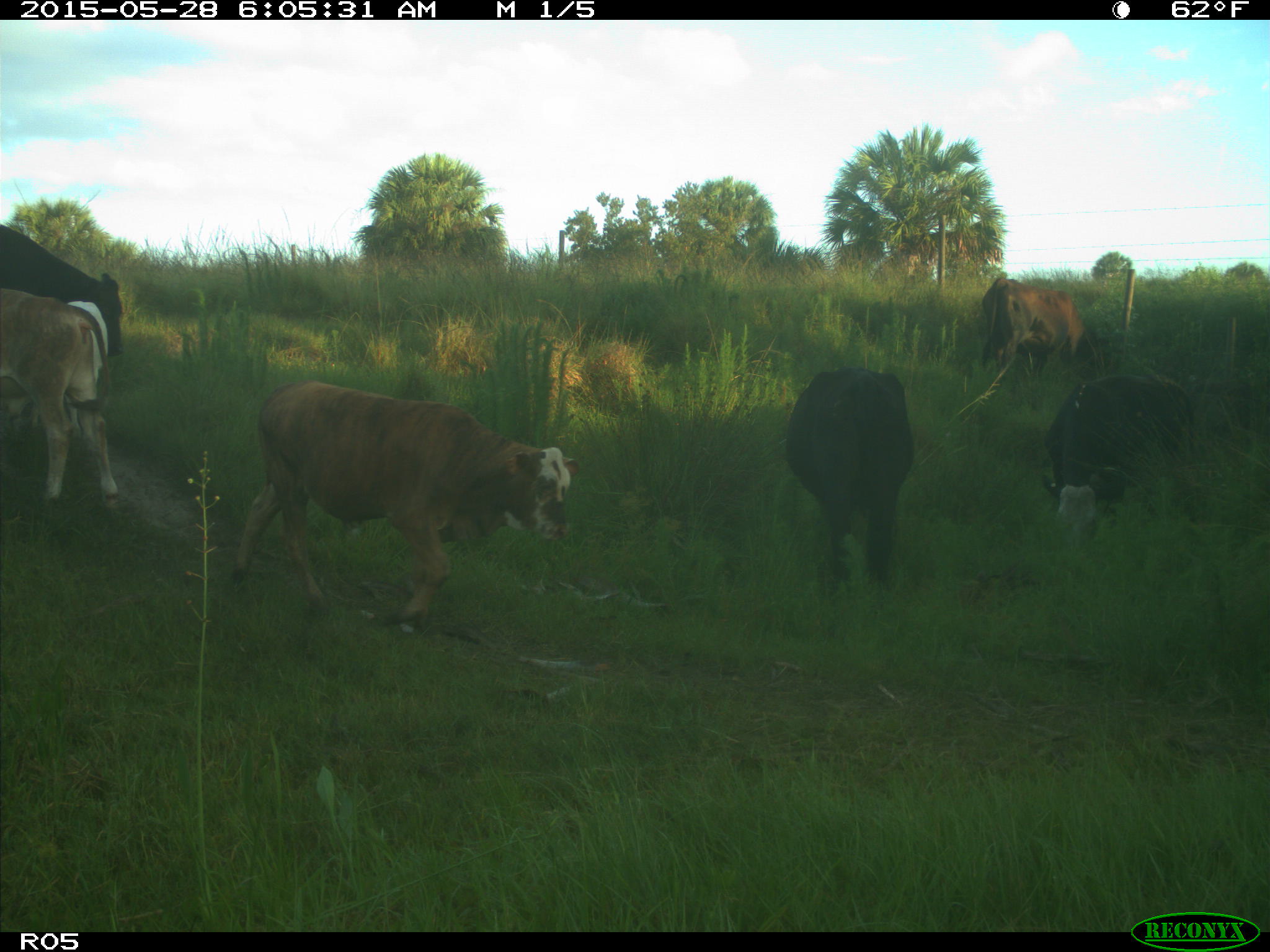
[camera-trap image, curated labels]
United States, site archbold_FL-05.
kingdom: Animalia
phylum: Chordata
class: Mammalia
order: Artiodactyla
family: Bovidae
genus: Bos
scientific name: Bos taurus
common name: domestic cow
Bos taurus (domestic cow).